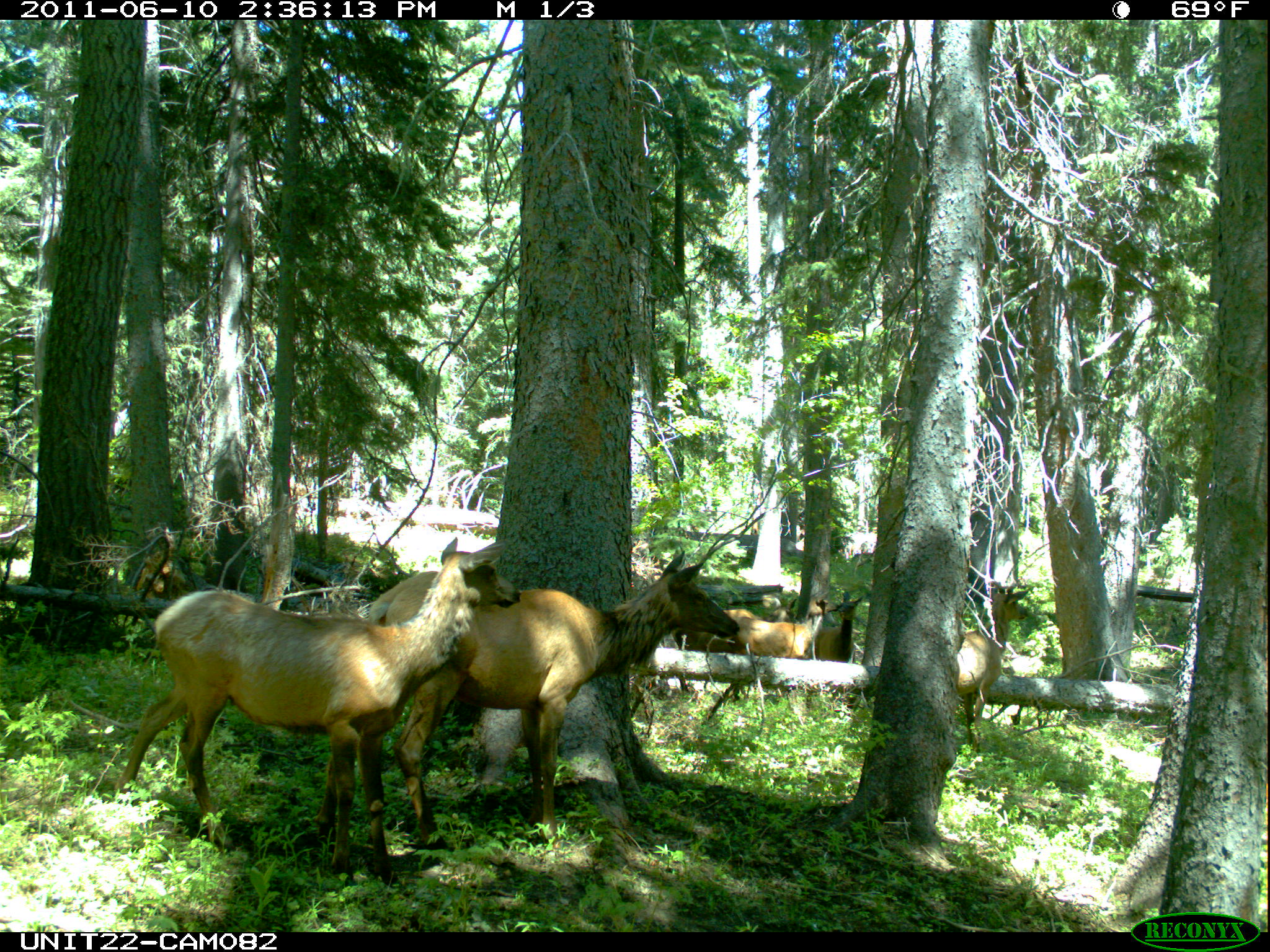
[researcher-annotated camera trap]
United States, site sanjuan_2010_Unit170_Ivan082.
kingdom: Animalia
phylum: Chordata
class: Mammalia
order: Artiodactyla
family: Cervidae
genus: Cervus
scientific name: Cervus elaphus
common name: red deer